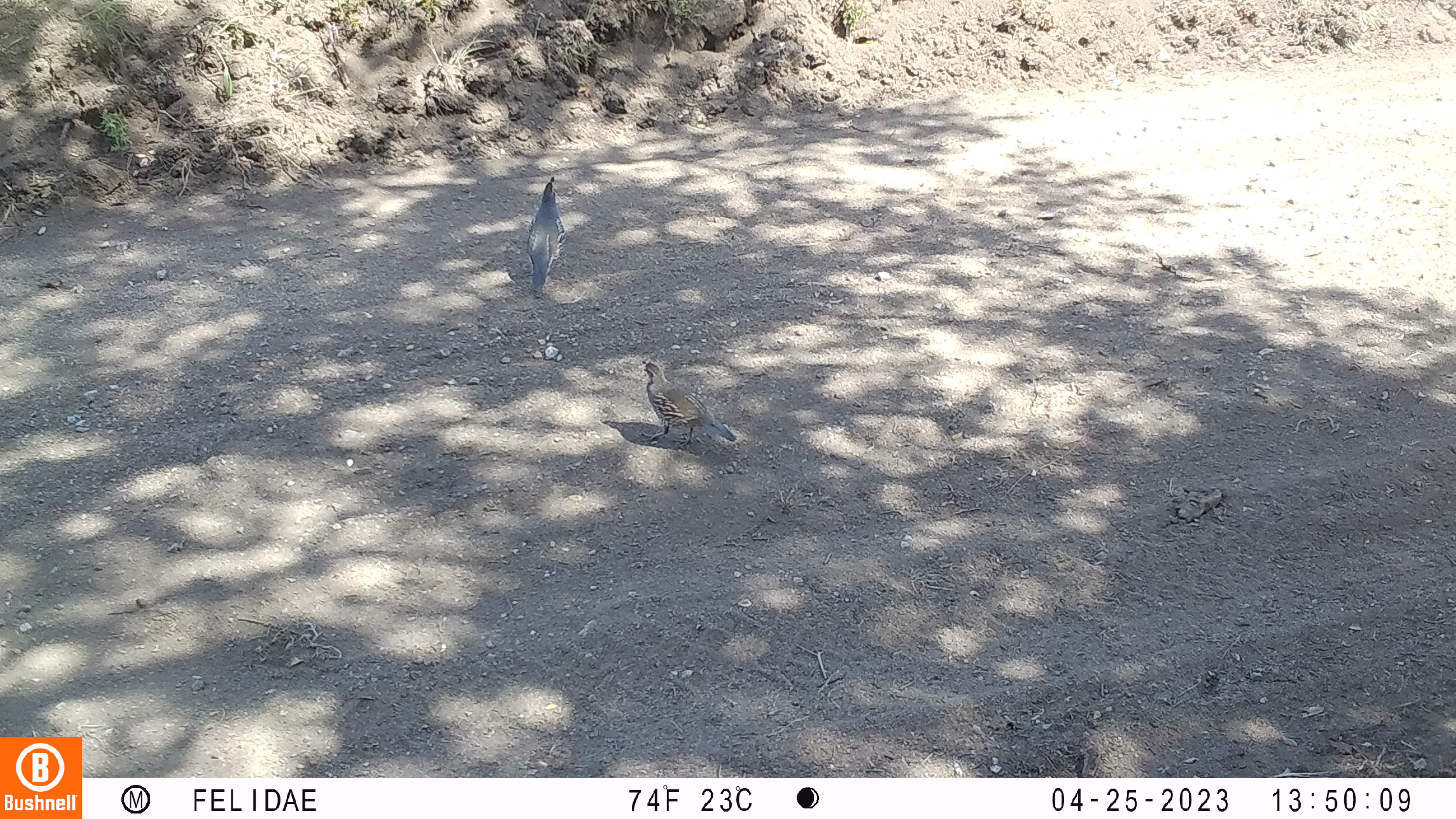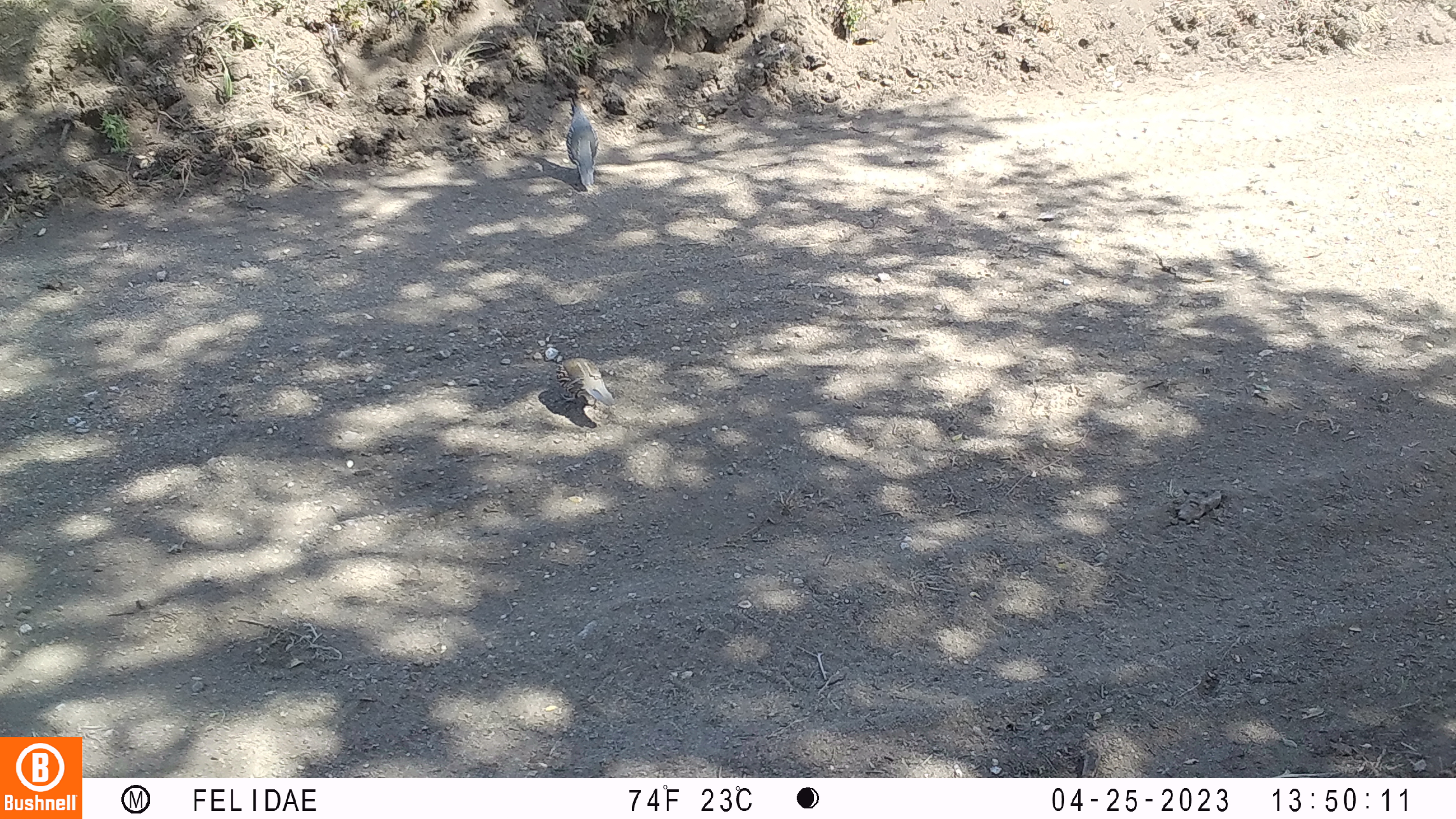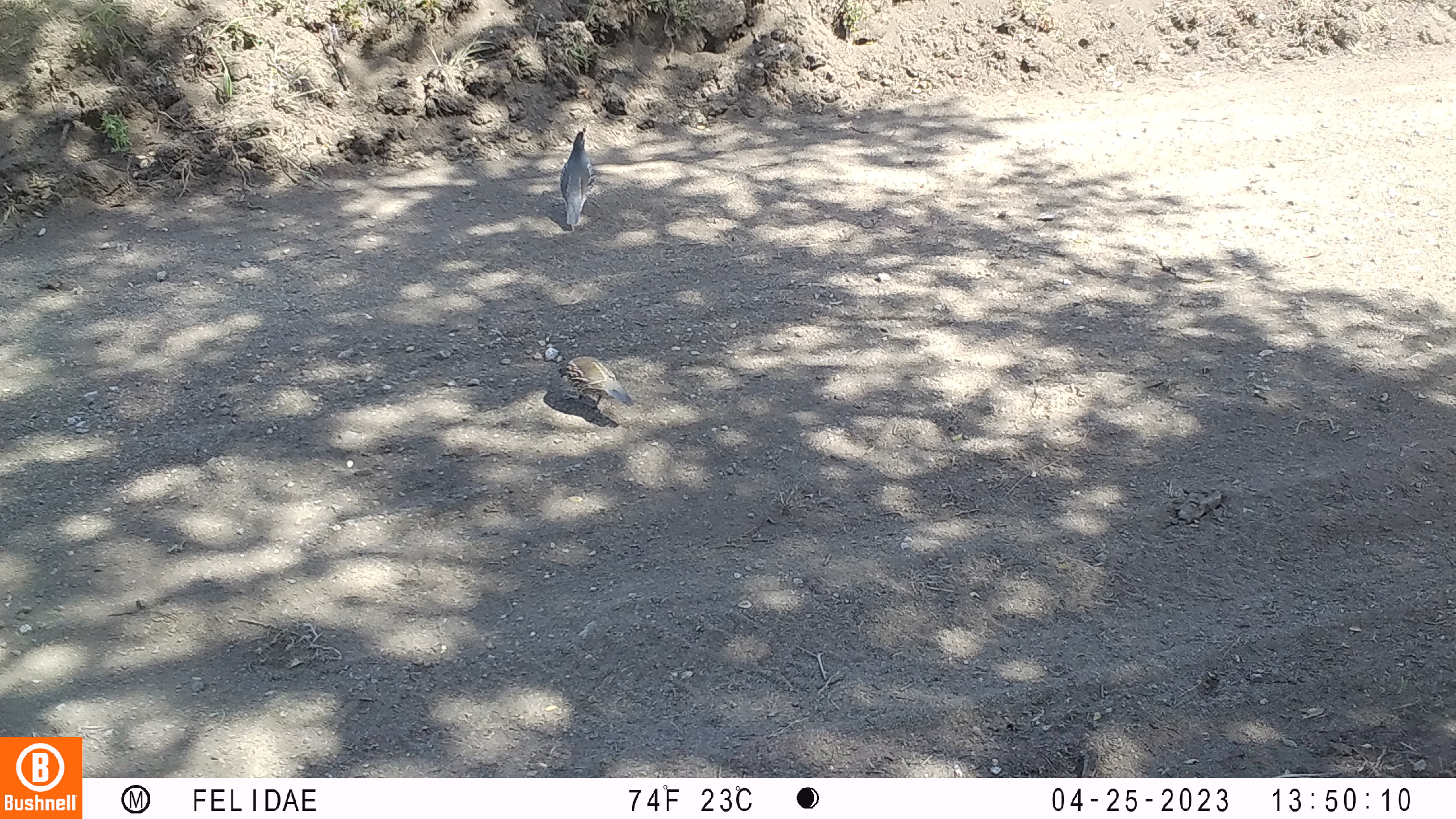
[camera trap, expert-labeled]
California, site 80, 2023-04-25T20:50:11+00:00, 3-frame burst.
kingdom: Animalia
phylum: Chordata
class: Aves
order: Galliformes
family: Odontophoridae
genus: Callipepla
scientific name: Callipepla californica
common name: california quail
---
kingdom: Animalia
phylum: Chordata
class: Aves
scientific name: Aves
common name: bird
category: unknown bird